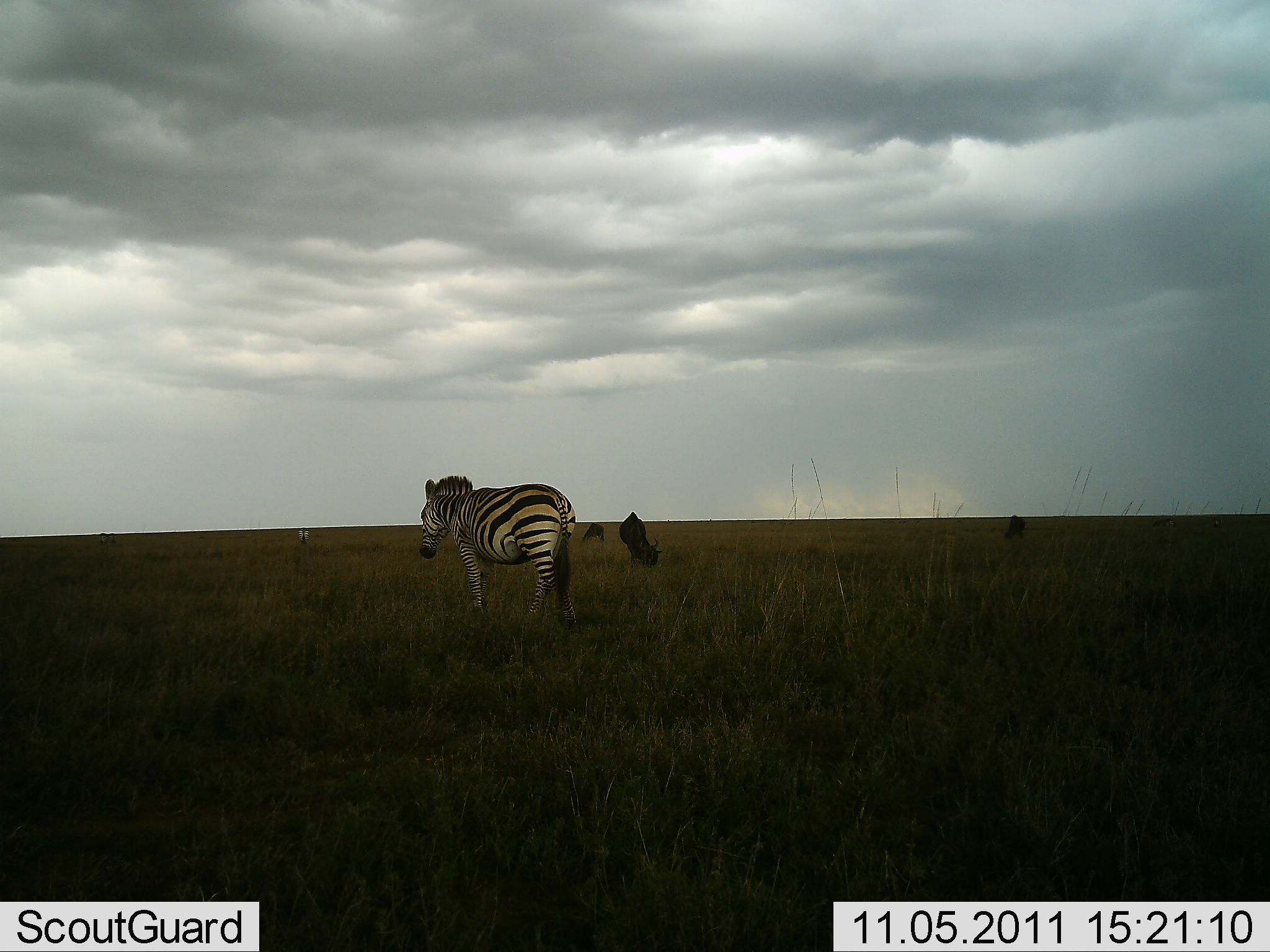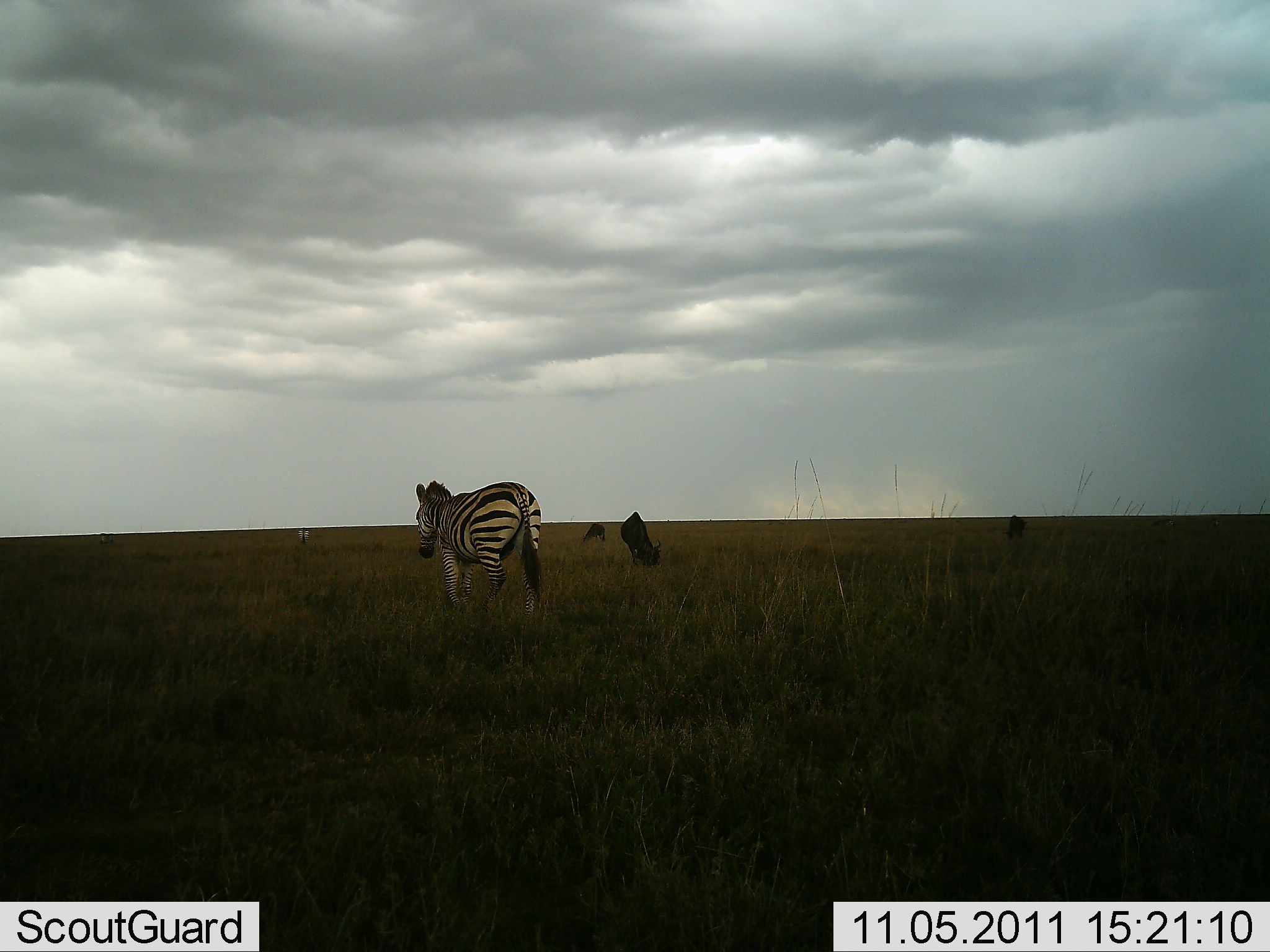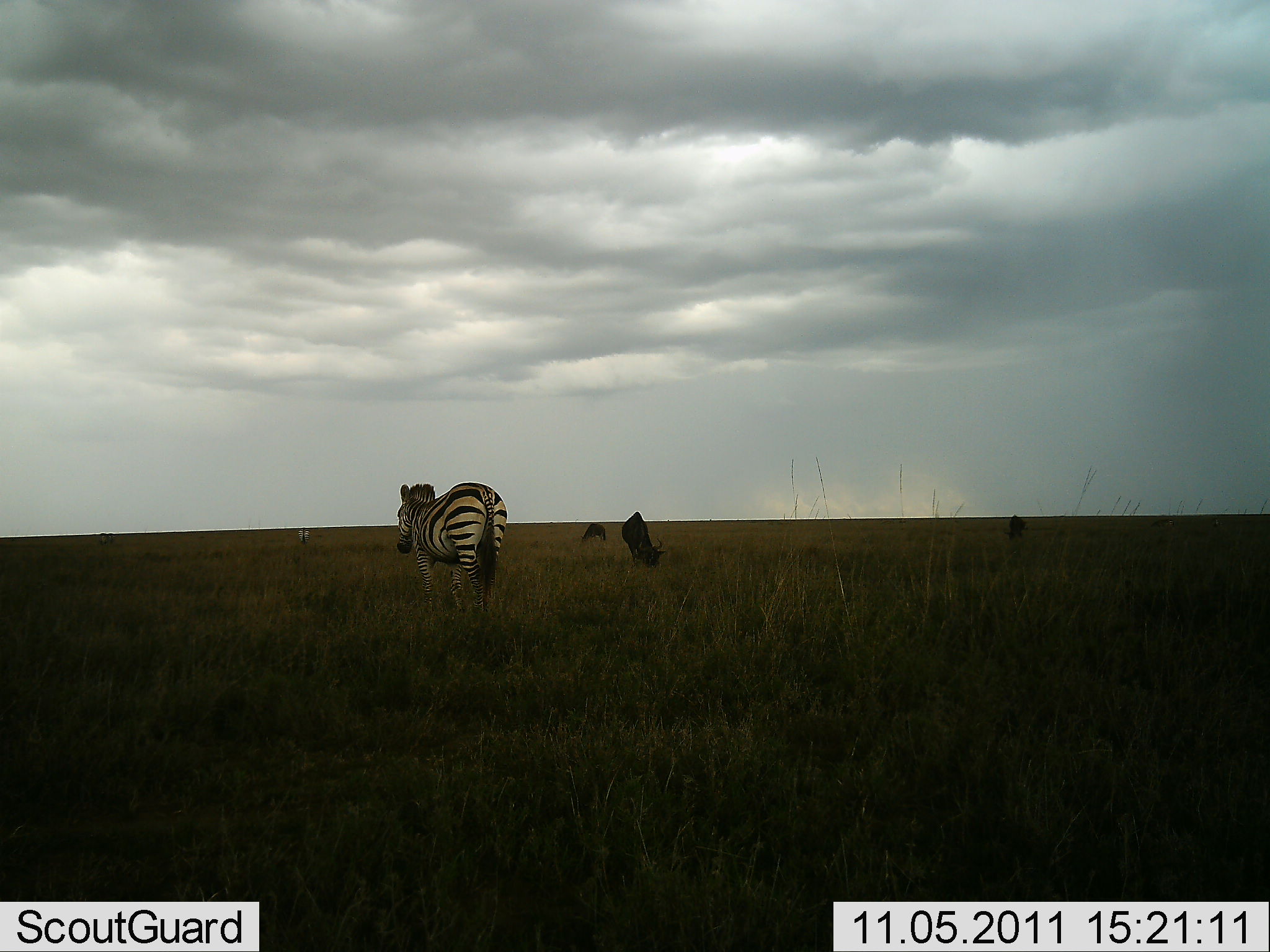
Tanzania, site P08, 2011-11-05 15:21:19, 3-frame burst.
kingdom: Animalia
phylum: Chordata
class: Mammalia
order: Artiodactyla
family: Bovidae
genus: Connochaetes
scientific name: Connochaetes taurinus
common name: blue wildebeest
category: wildebeest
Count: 3.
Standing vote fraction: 9%.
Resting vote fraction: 0%.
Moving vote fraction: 0%.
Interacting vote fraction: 0%.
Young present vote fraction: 0%.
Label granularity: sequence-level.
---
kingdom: Animalia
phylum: Chordata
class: Mammalia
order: Perissodactyla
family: Equidae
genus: Equus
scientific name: Equus quagga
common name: plains zebra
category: zebra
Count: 2.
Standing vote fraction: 29%.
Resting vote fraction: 0%.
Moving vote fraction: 93%.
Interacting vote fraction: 0%.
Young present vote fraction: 0%.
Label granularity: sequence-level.